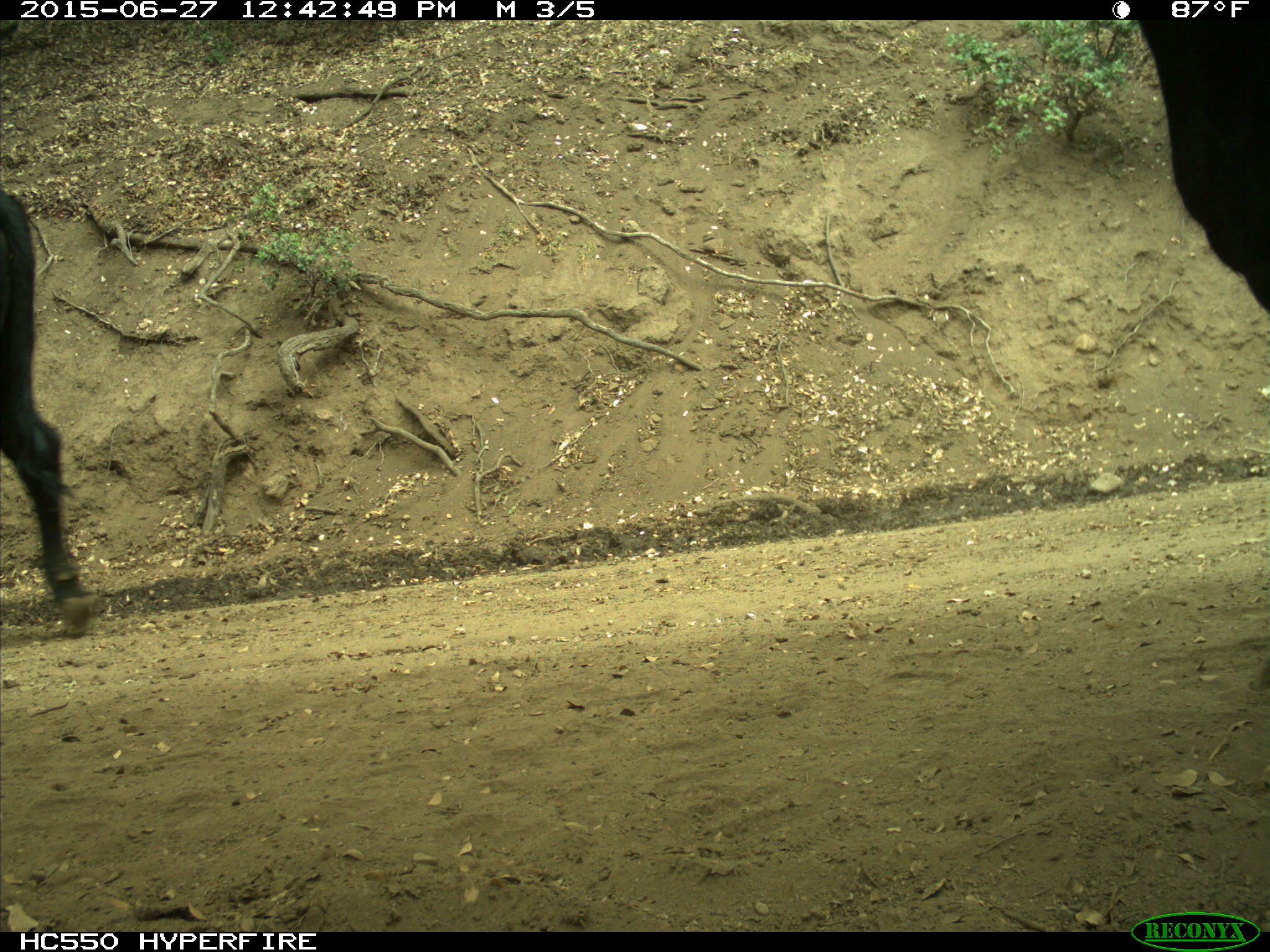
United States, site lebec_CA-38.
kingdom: Animalia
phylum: Chordata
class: Mammalia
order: Artiodactyla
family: Bovidae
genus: Bos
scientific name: Bos taurus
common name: domestic cow